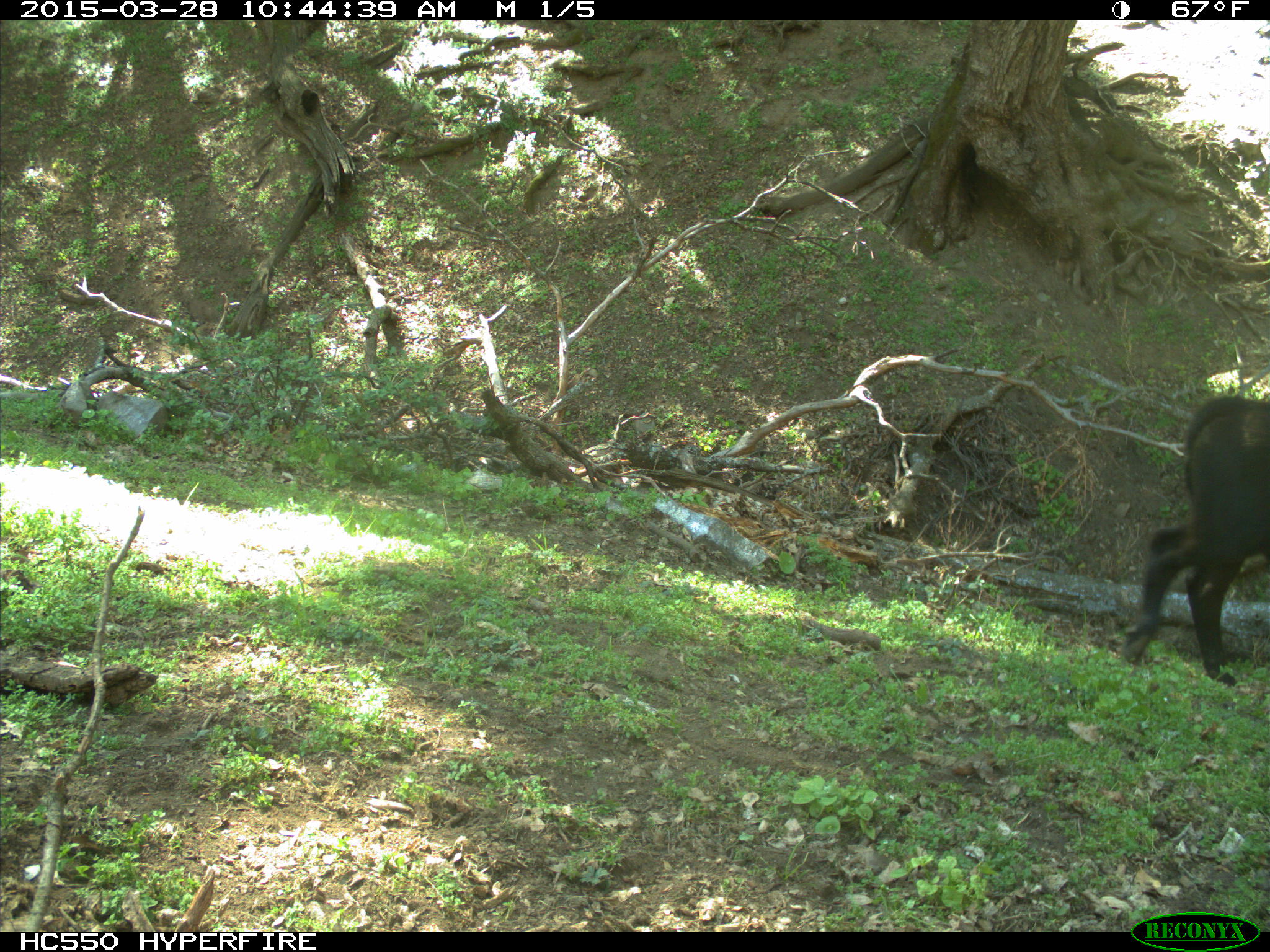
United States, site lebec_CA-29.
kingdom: Animalia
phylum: Chordata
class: Mammalia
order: Artiodactyla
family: Bovidae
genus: Bos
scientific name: Bos taurus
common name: domestic cow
Bos taurus (domestic cow).